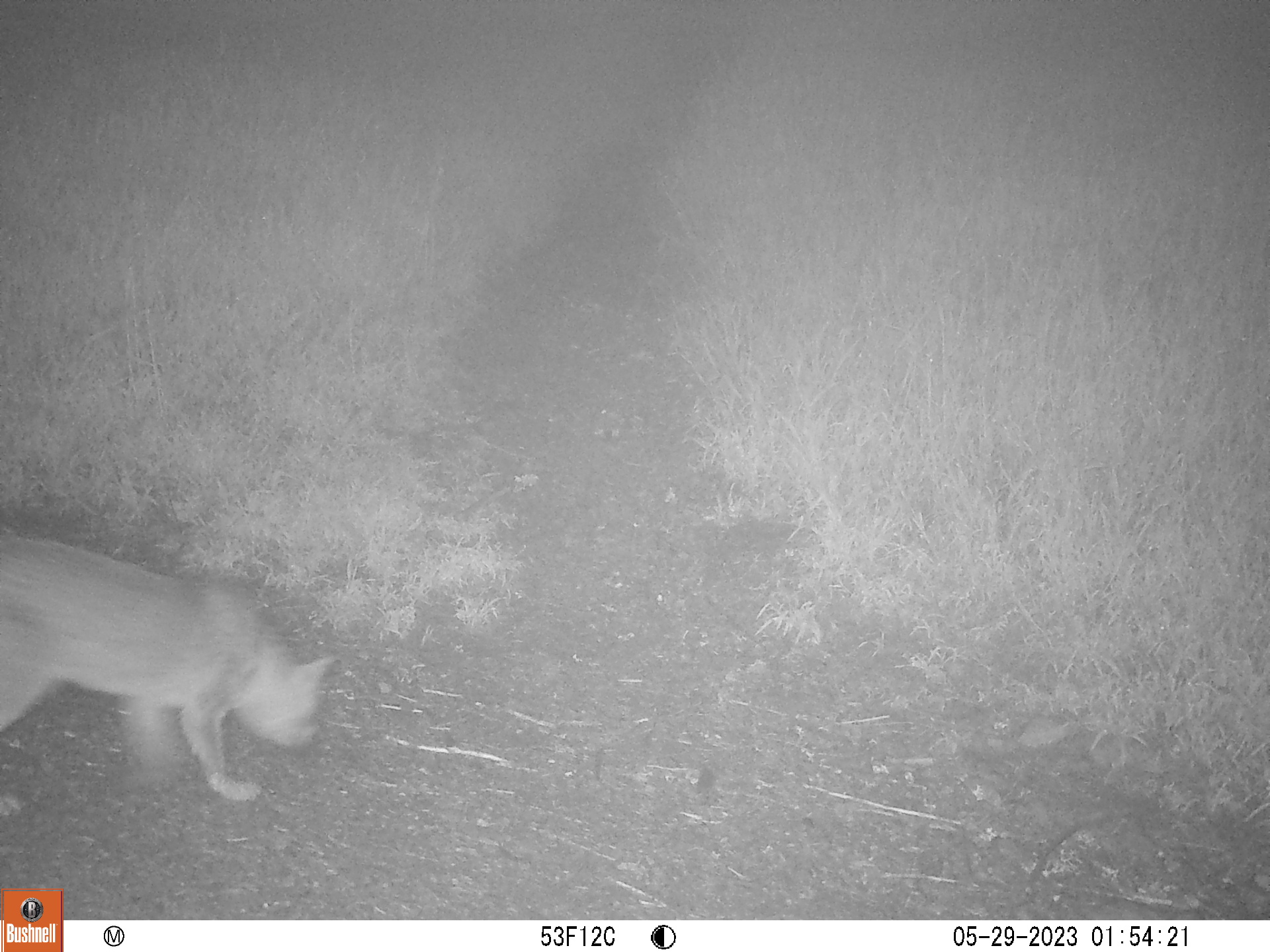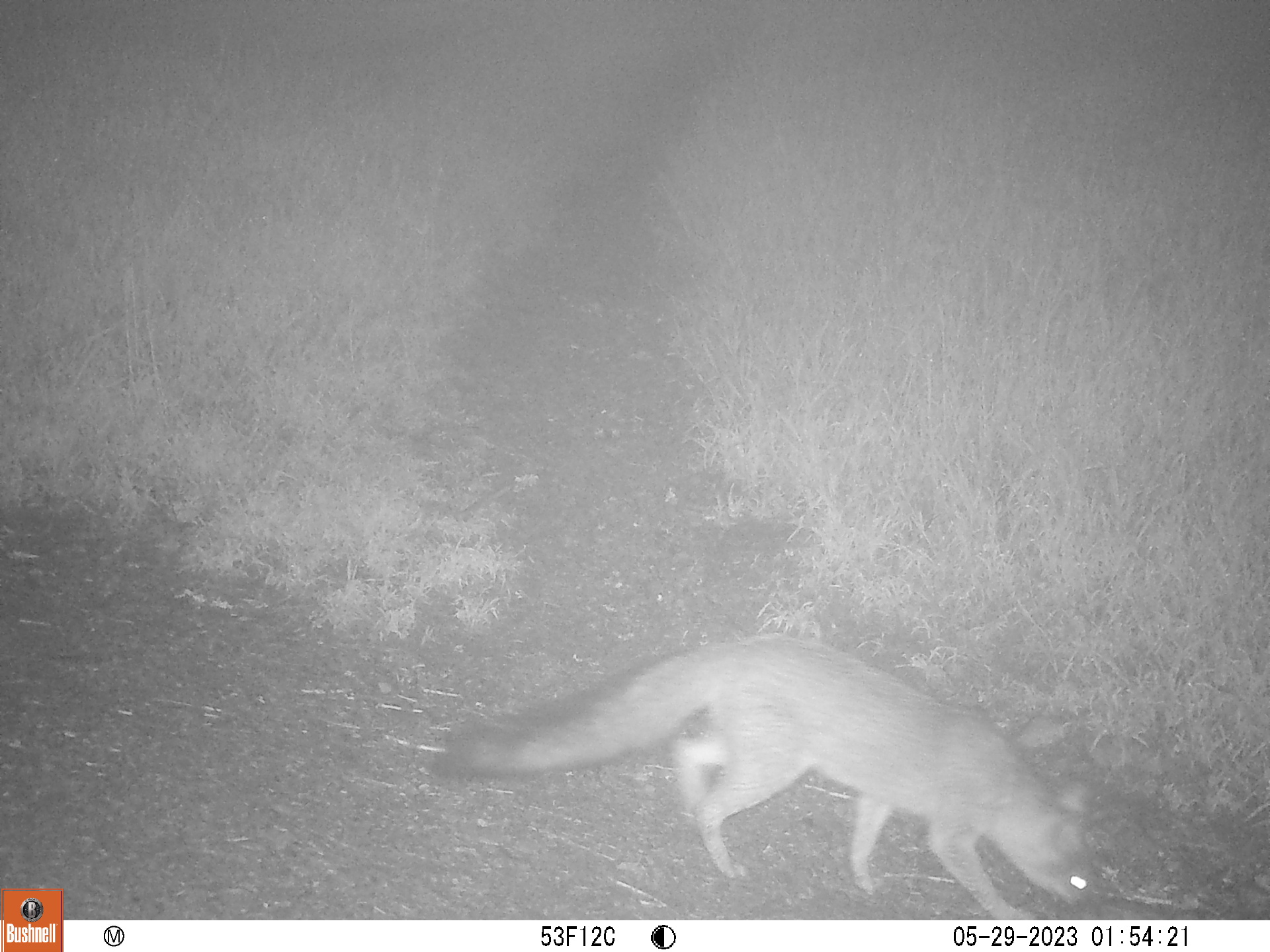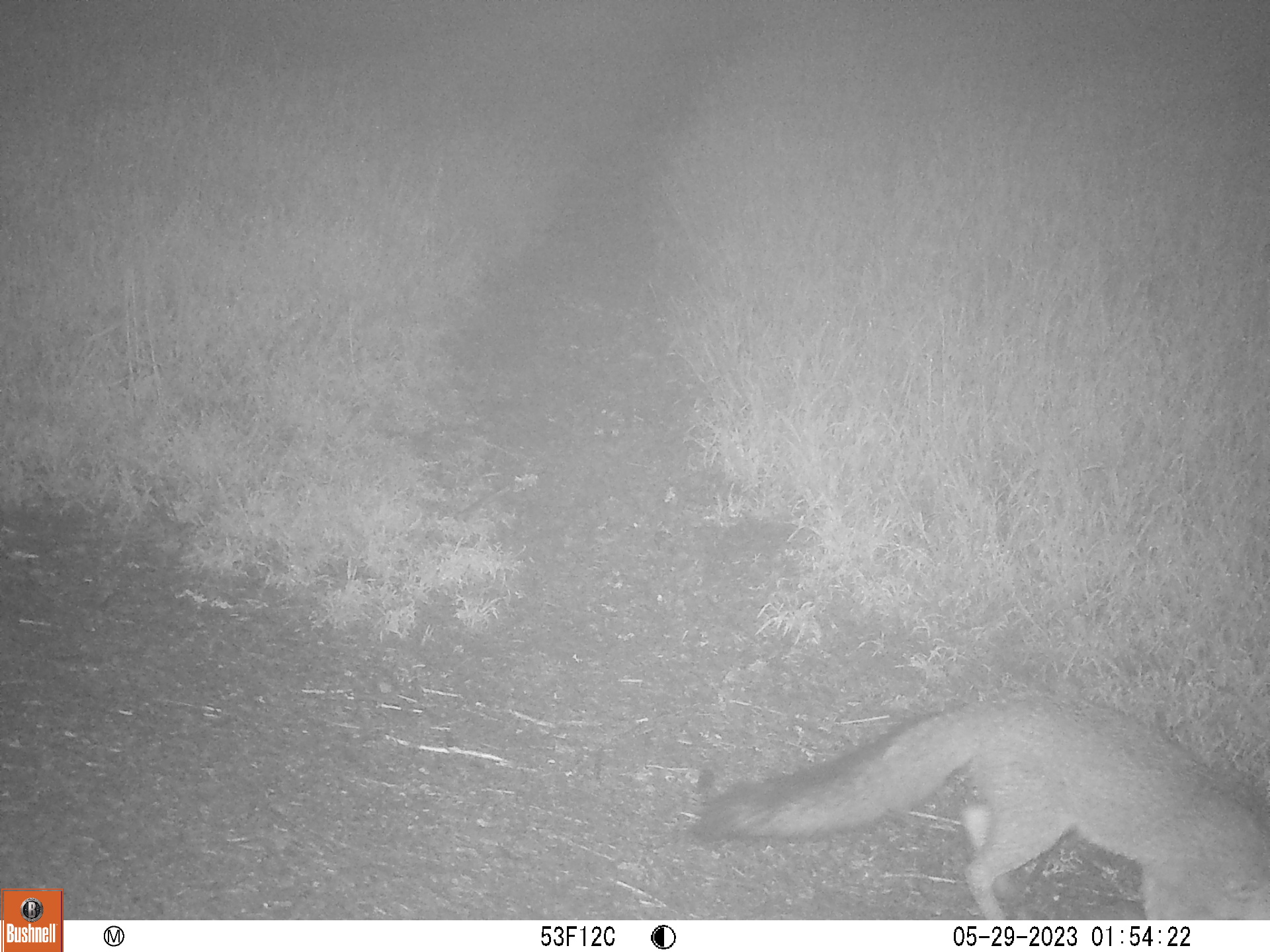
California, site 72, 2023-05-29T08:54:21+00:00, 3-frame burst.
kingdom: Animalia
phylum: Chordata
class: Mammalia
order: Carnivora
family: Canidae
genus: Urocyon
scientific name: Urocyon cinereoargenteus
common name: gray fox